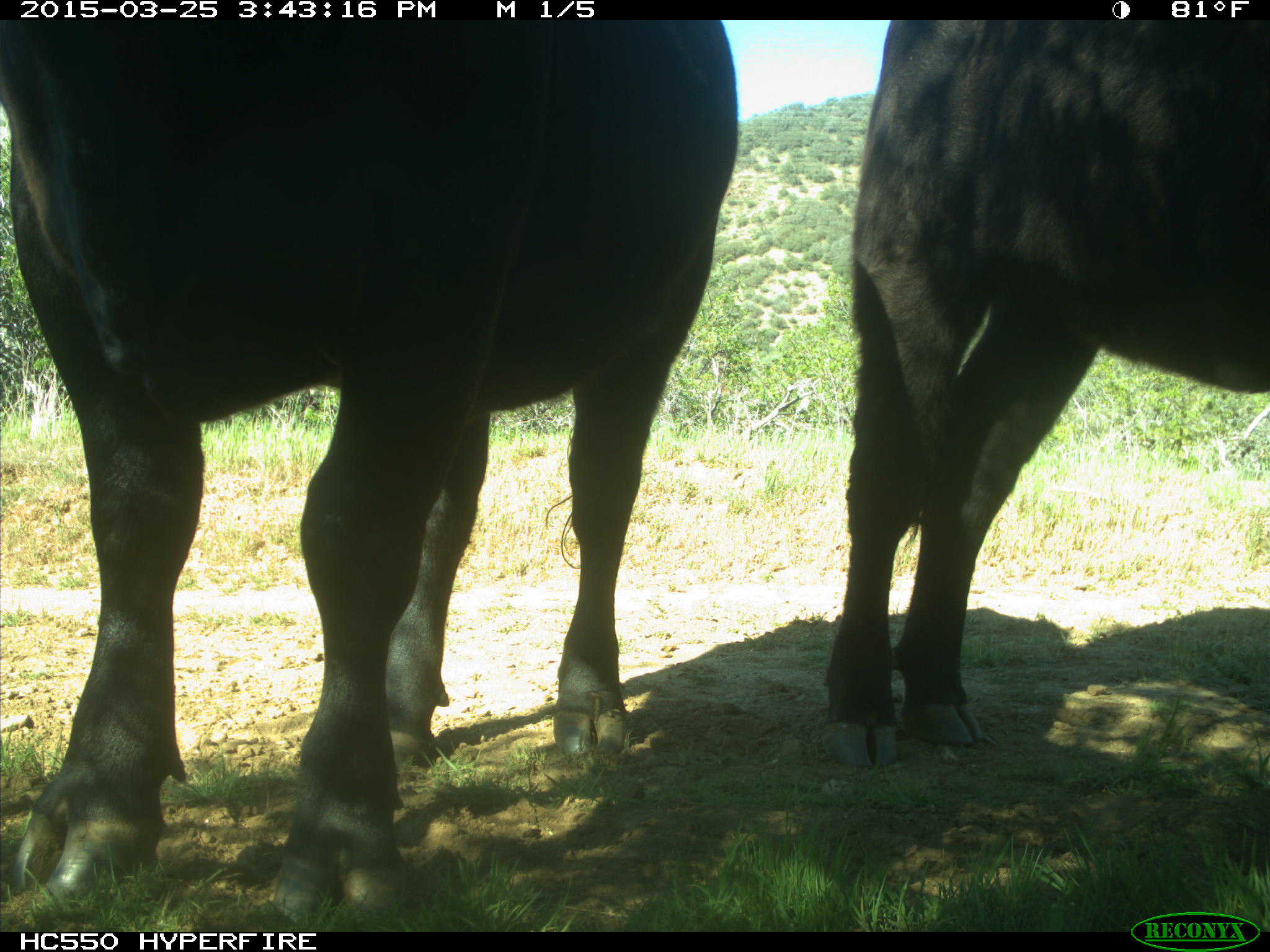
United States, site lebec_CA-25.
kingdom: Animalia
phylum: Chordata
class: Mammalia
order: Artiodactyla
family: Bovidae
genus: Bos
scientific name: Bos taurus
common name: domestic cow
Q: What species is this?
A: Bos taurus (domestic cow).